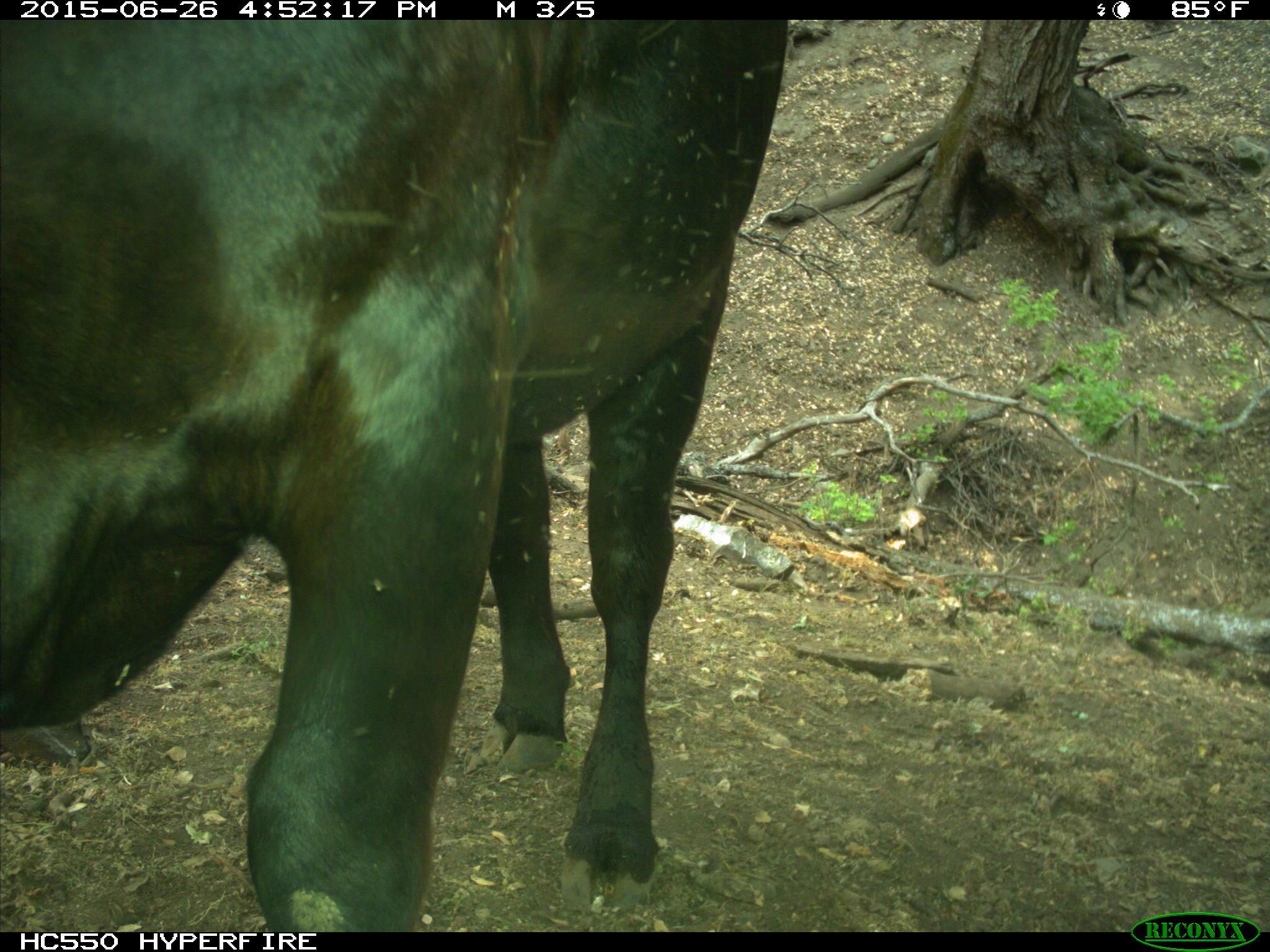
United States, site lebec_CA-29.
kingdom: Animalia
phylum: Chordata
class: Mammalia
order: Artiodactyla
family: Bovidae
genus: Bos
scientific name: Bos taurus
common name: domestic cow